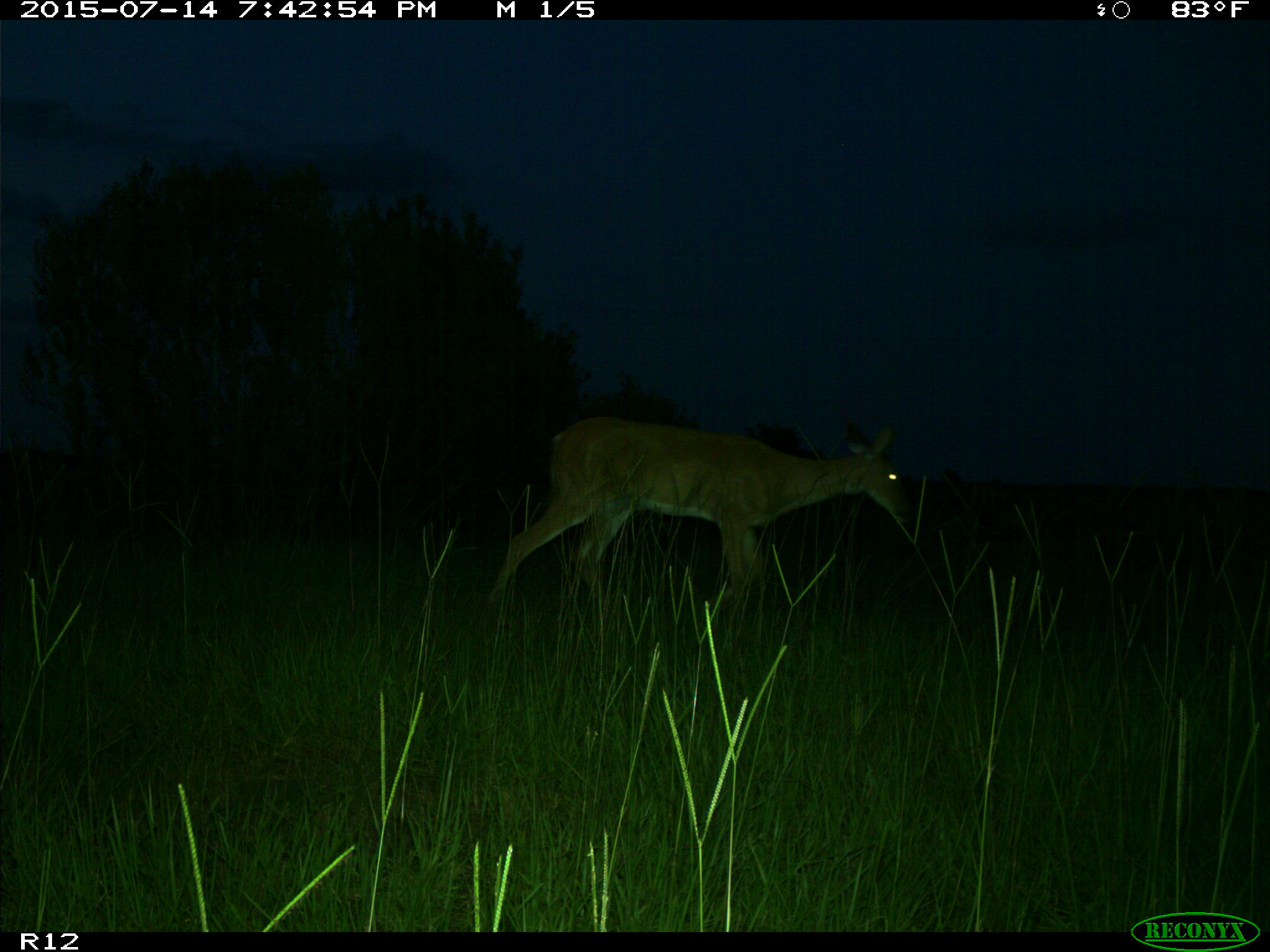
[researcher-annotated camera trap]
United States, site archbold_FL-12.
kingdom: Animalia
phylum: Chordata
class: Mammalia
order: Artiodactyla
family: Cervidae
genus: Odocoileus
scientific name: Odocoileus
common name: deer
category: unidentified deer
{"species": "unidentified deer (deer) (Odocoileus)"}